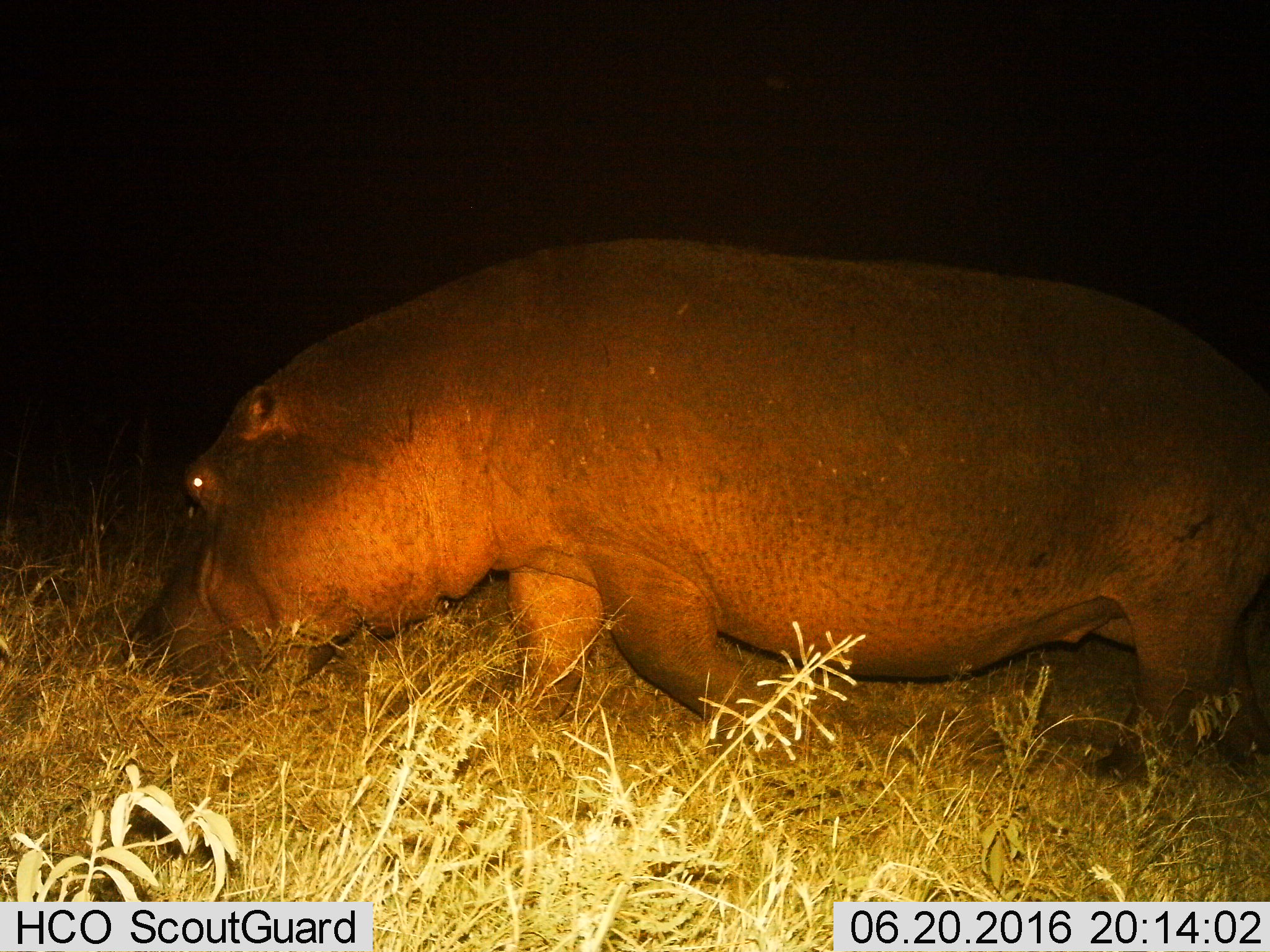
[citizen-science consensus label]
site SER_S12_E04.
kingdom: Animalia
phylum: Chordata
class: Mammalia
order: Artiodactyla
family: Hippopotamidae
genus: Hippopotamus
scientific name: Hippopotamus amphibius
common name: hippopotamus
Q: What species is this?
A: Hippopotamus (Hippopotamus amphibius).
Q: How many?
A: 1.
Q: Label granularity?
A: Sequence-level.